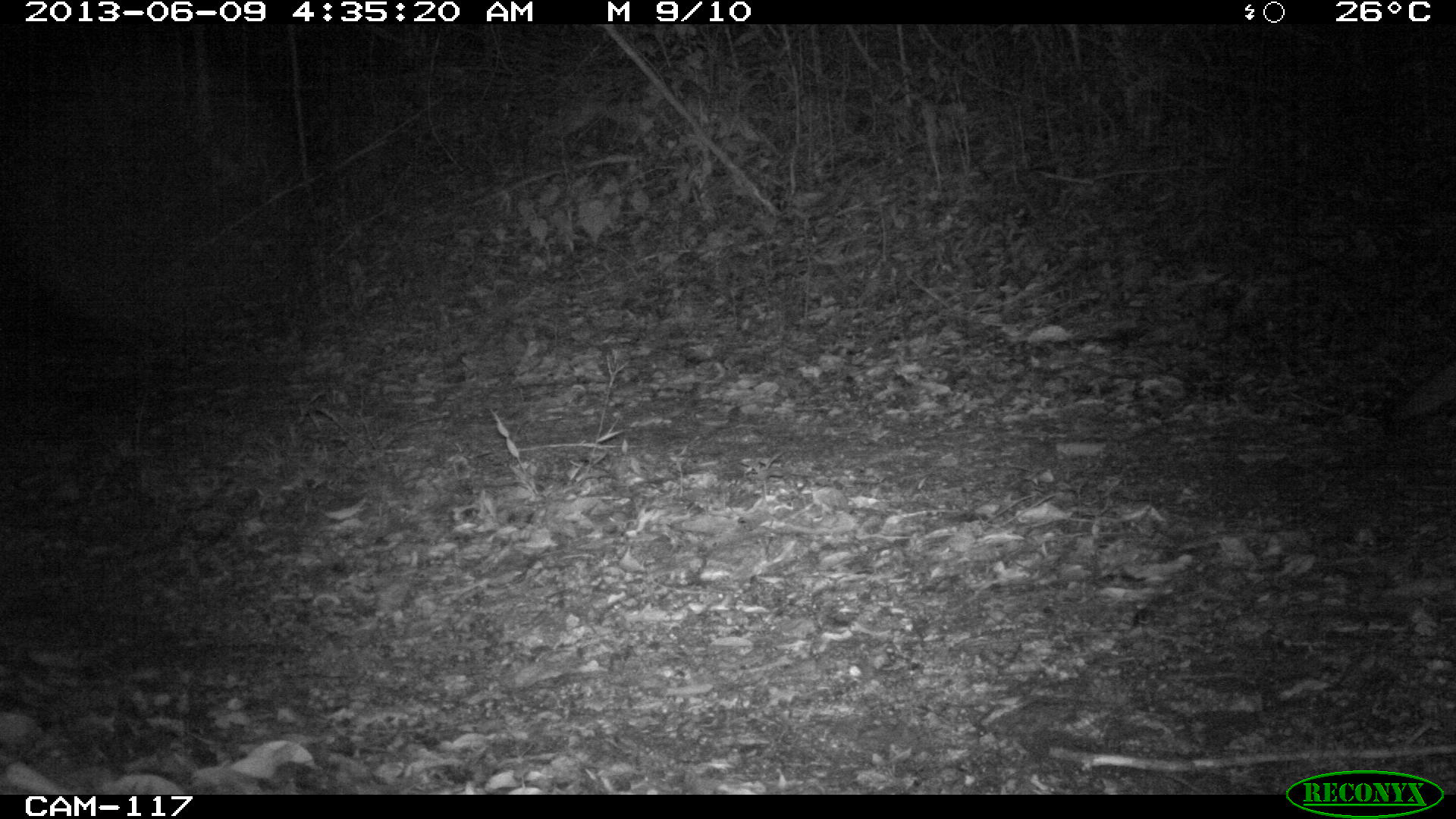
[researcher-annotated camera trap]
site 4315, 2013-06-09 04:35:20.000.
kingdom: Animalia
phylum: Chordata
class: Mammalia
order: Carnivora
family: Canidae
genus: Urocyon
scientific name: Urocyon cinereoargenteus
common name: gray fox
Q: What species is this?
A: Urocyon cinereoargenteus (gray fox).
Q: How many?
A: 1.